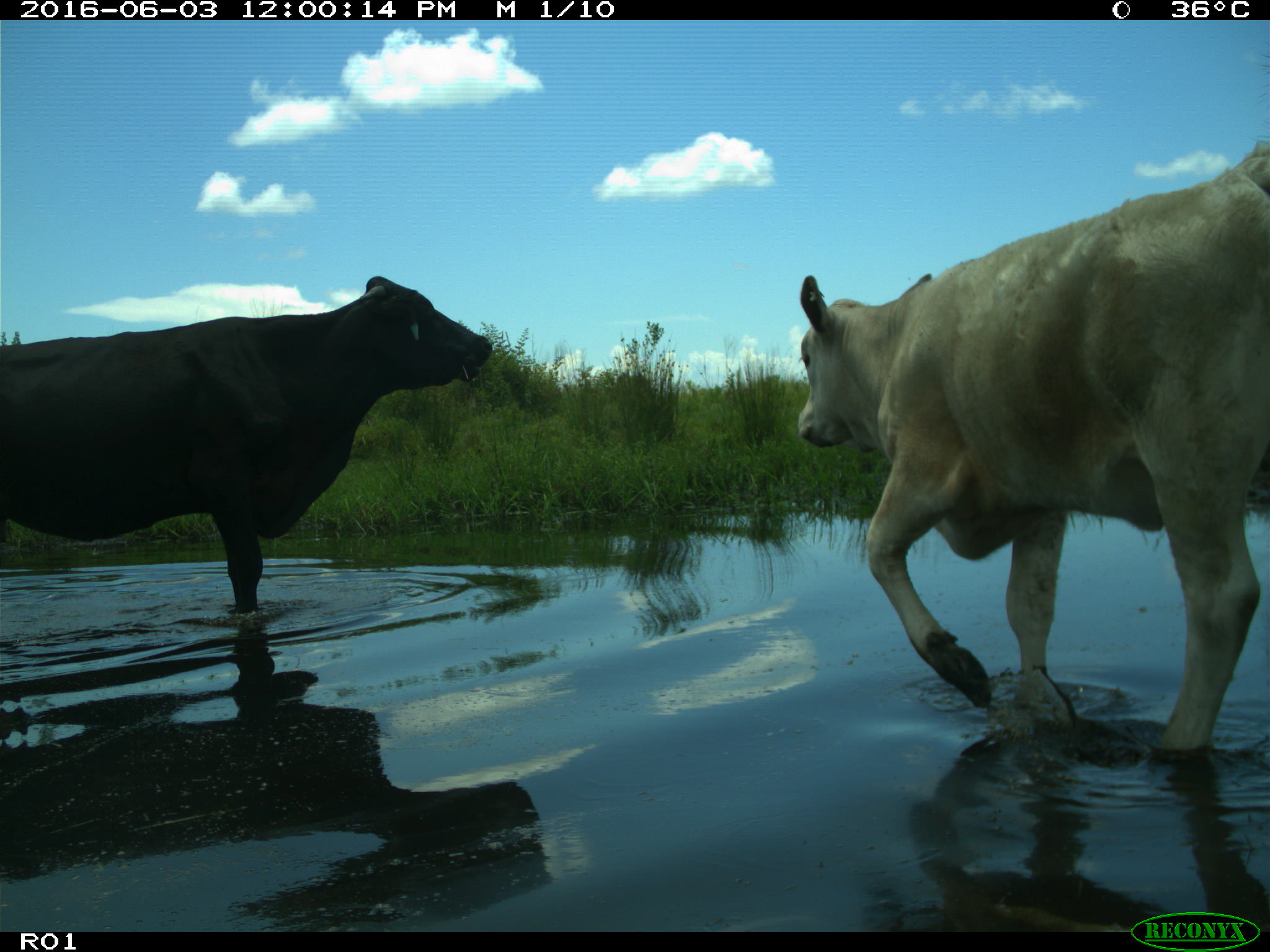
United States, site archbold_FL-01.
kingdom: Animalia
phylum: Chordata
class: Mammalia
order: Artiodactyla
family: Bovidae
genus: Bos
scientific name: Bos taurus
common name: domestic cow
Bos taurus (domestic cow).